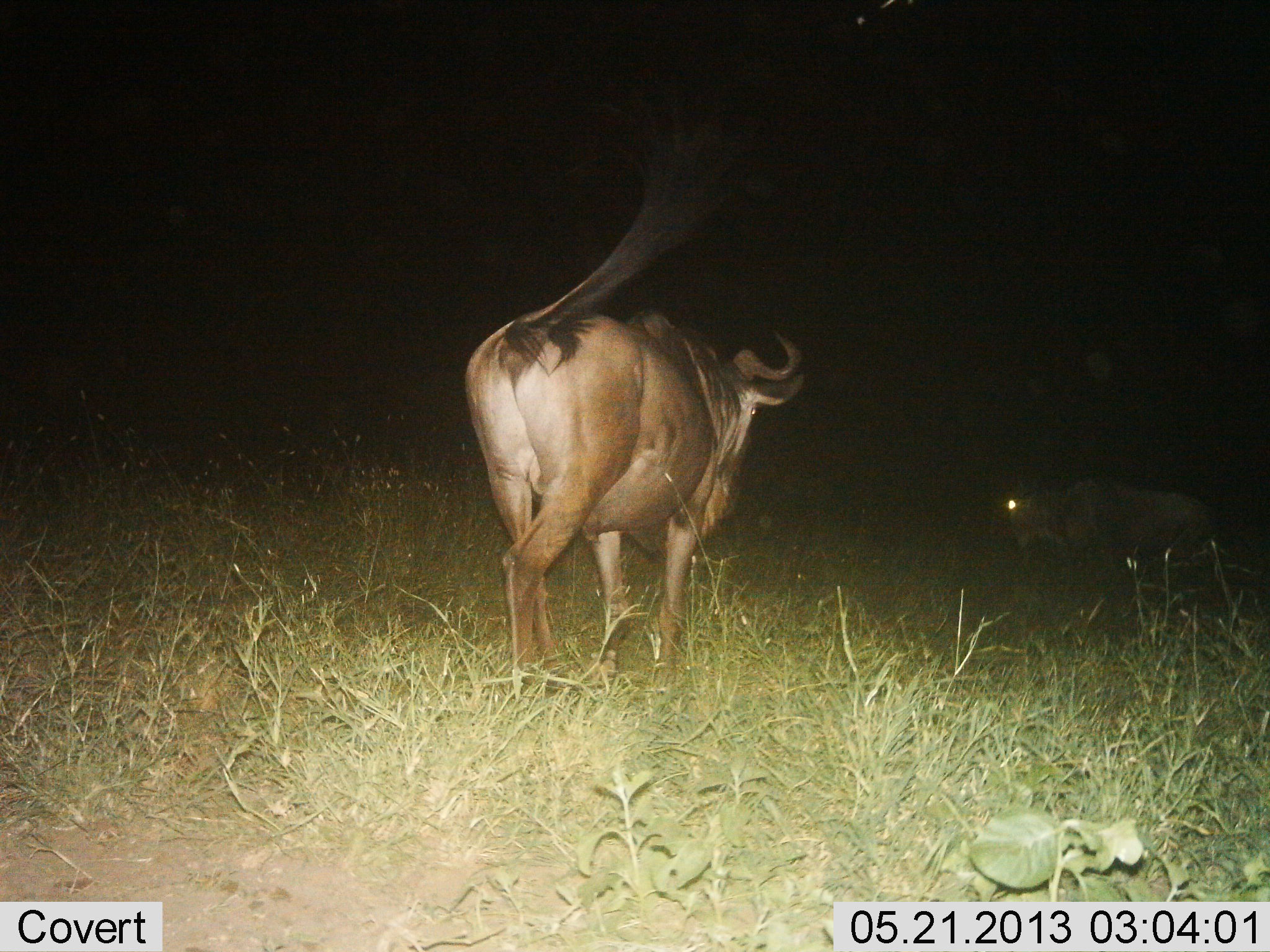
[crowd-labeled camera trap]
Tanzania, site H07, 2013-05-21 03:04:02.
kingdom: Animalia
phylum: Chordata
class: Mammalia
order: Artiodactyla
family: Bovidae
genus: Connochaetes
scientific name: Connochaetes taurinus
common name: blue wildebeest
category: wildebeest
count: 2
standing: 32%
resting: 14%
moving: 75%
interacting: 0%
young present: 0%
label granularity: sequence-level